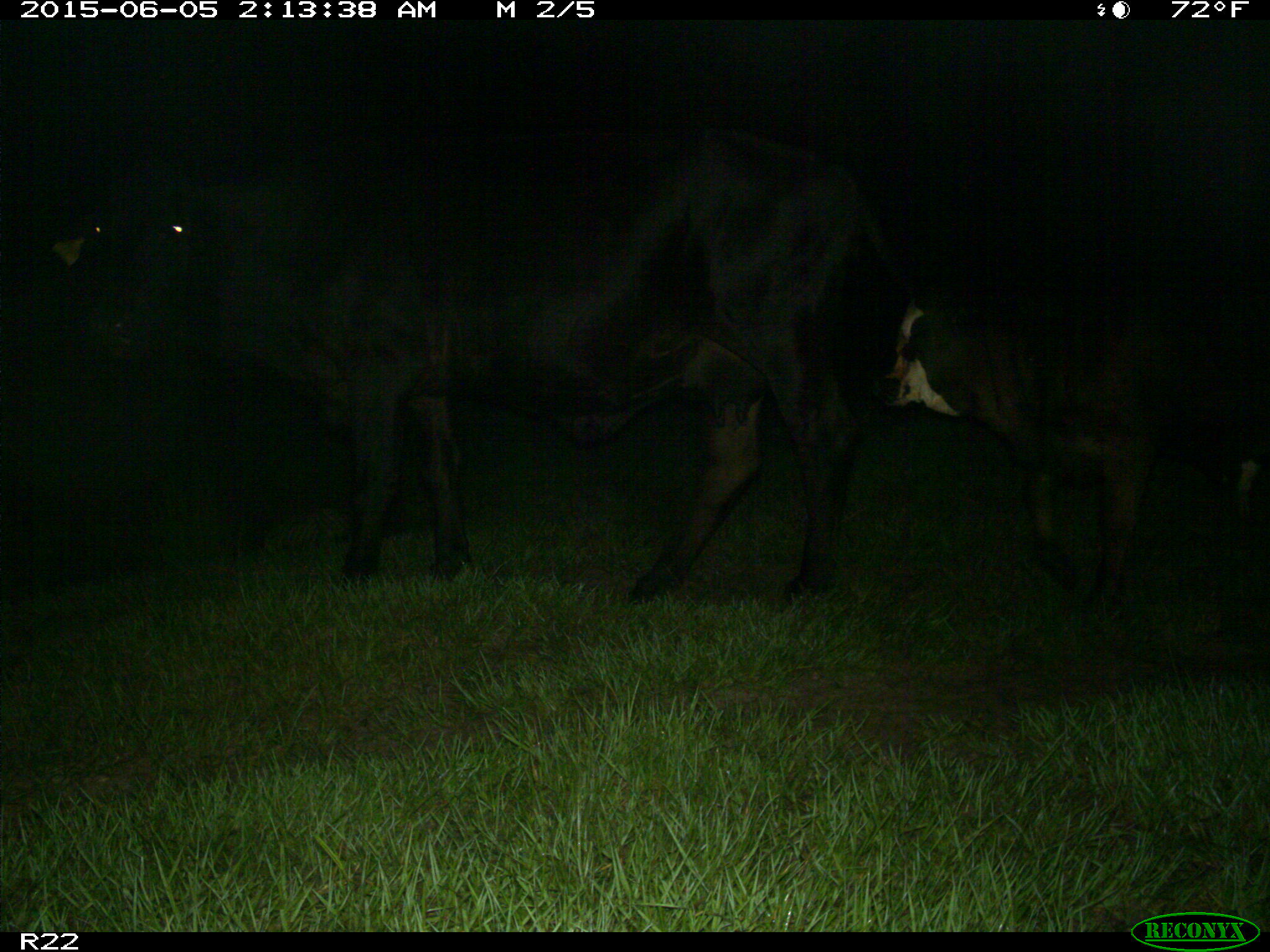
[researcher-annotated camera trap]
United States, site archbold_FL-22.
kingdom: Animalia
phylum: Chordata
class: Mammalia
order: Artiodactyla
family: Bovidae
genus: Bos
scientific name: Bos taurus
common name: domestic cow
Bos taurus (domestic cow).